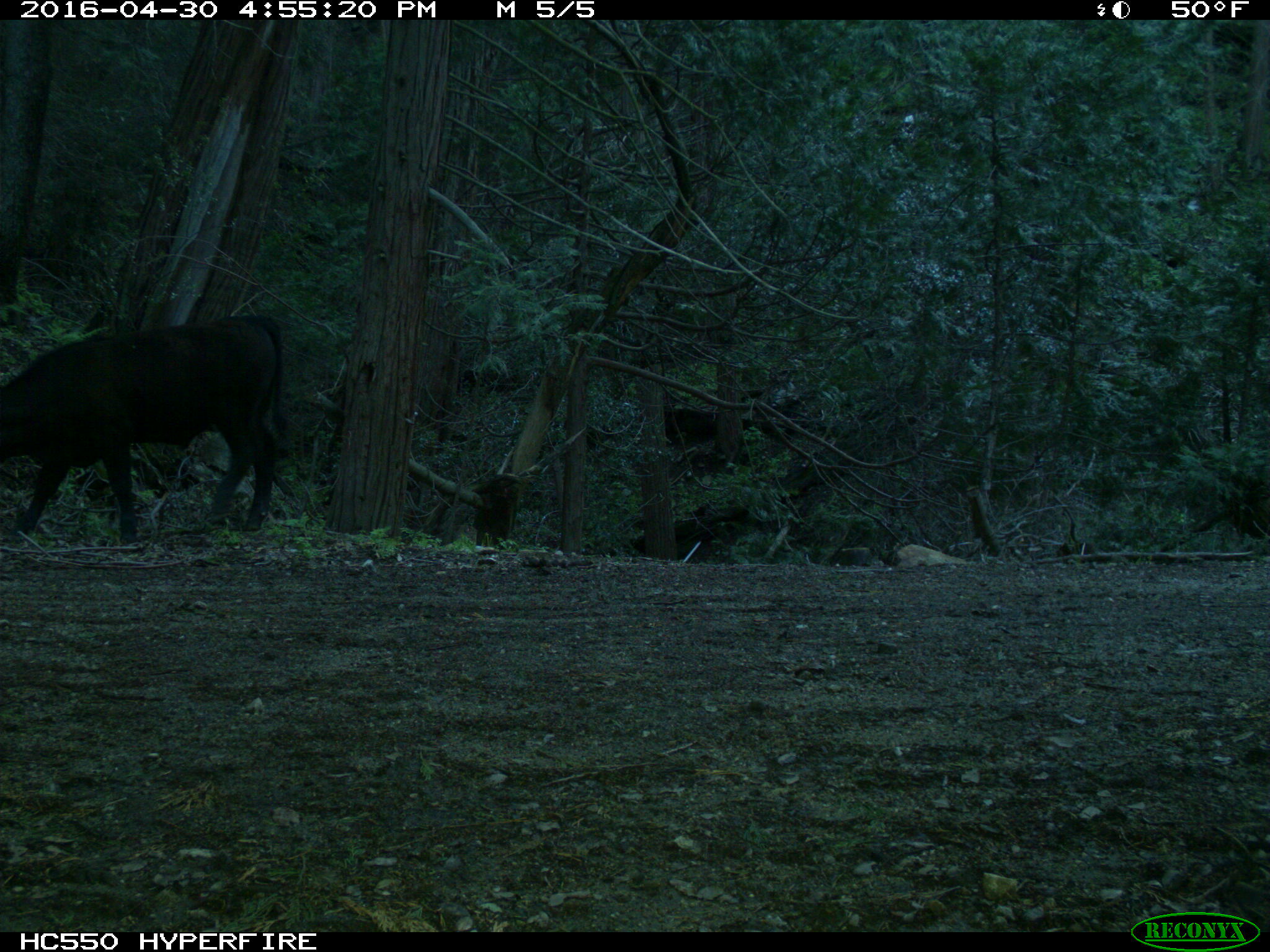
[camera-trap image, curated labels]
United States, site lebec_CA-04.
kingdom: Animalia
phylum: Chordata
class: Mammalia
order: Artiodactyla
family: Bovidae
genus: Bos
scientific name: Bos taurus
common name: domestic cow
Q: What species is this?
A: Bos taurus (domestic cow).